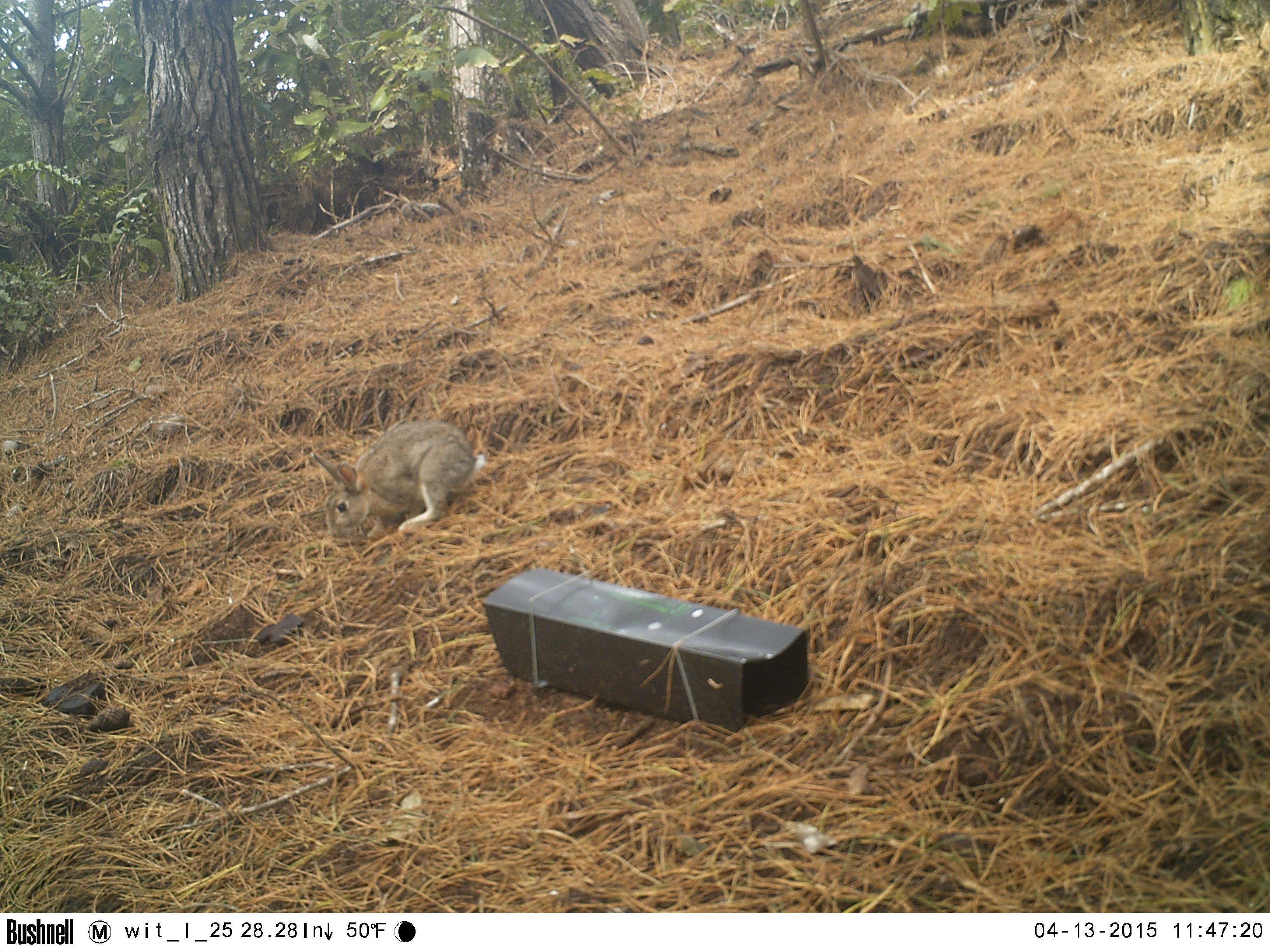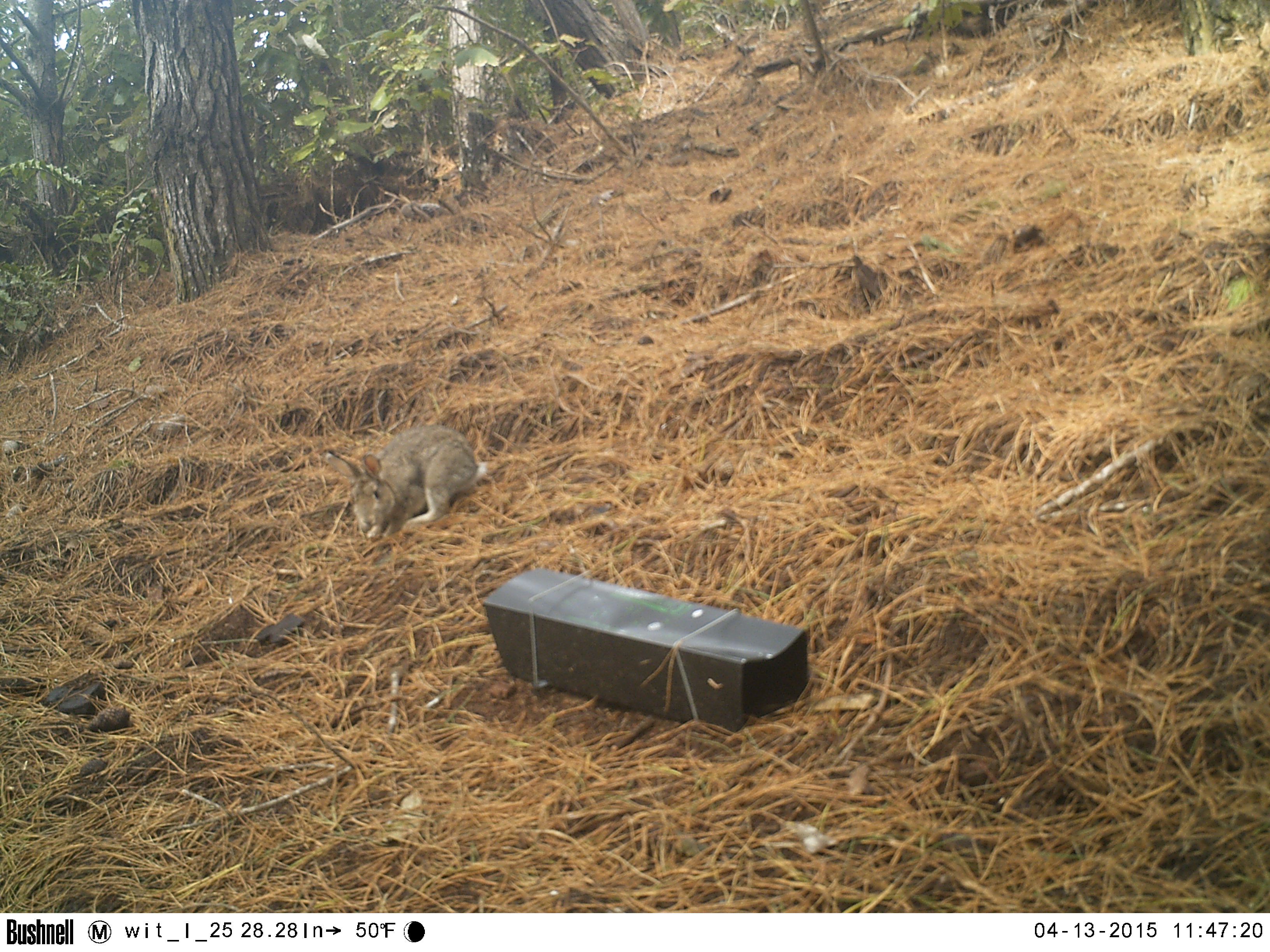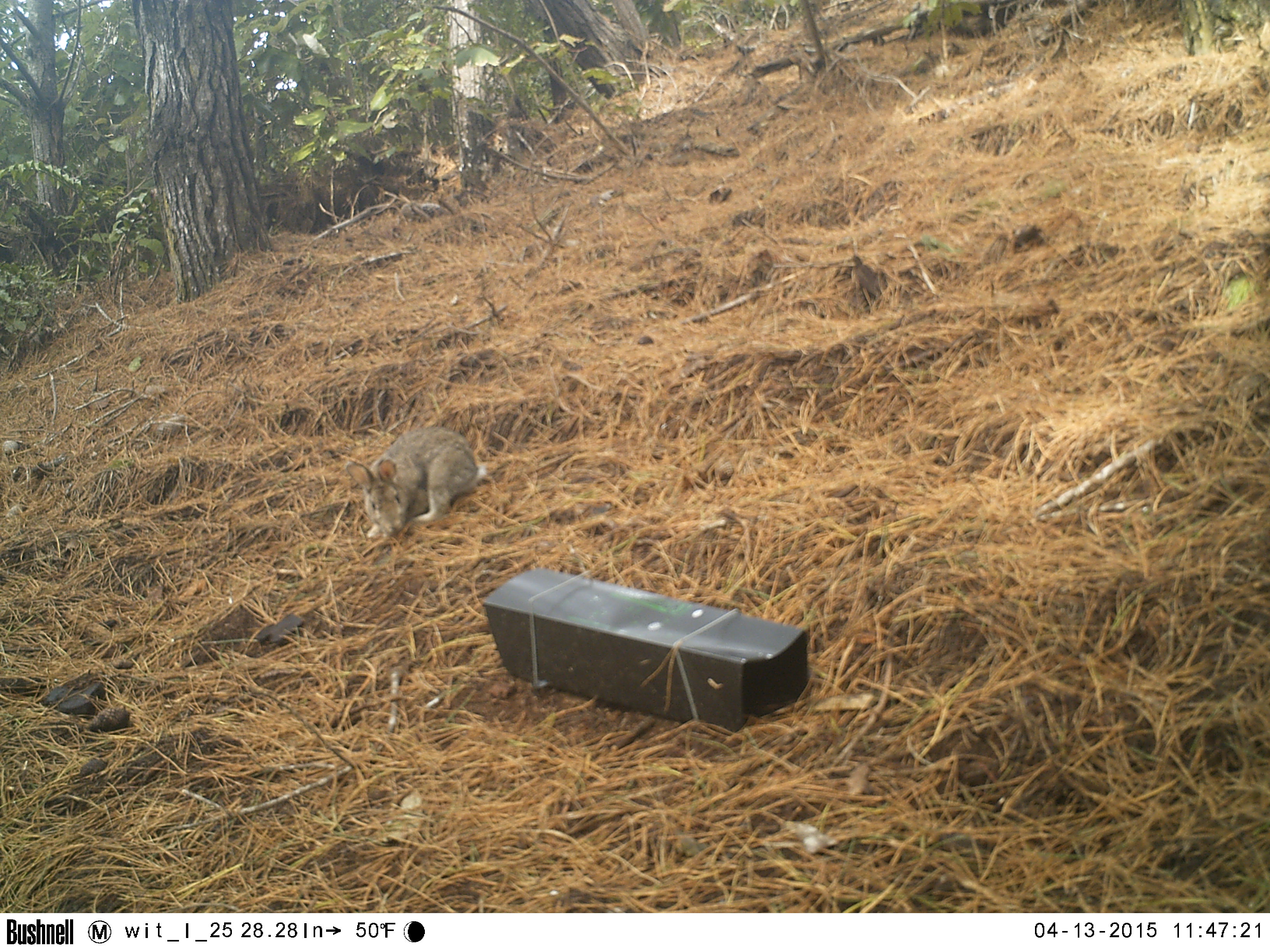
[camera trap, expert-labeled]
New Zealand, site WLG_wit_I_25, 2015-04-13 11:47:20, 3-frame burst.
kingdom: Animalia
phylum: Chordata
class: Mammalia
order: Lagomorpha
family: Leporidae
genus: Oryctolagus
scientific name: Oryctolagus cuniculus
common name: european rabbit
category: rabbit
Rabbit (european rabbit) (Oryctolagus cuniculus).